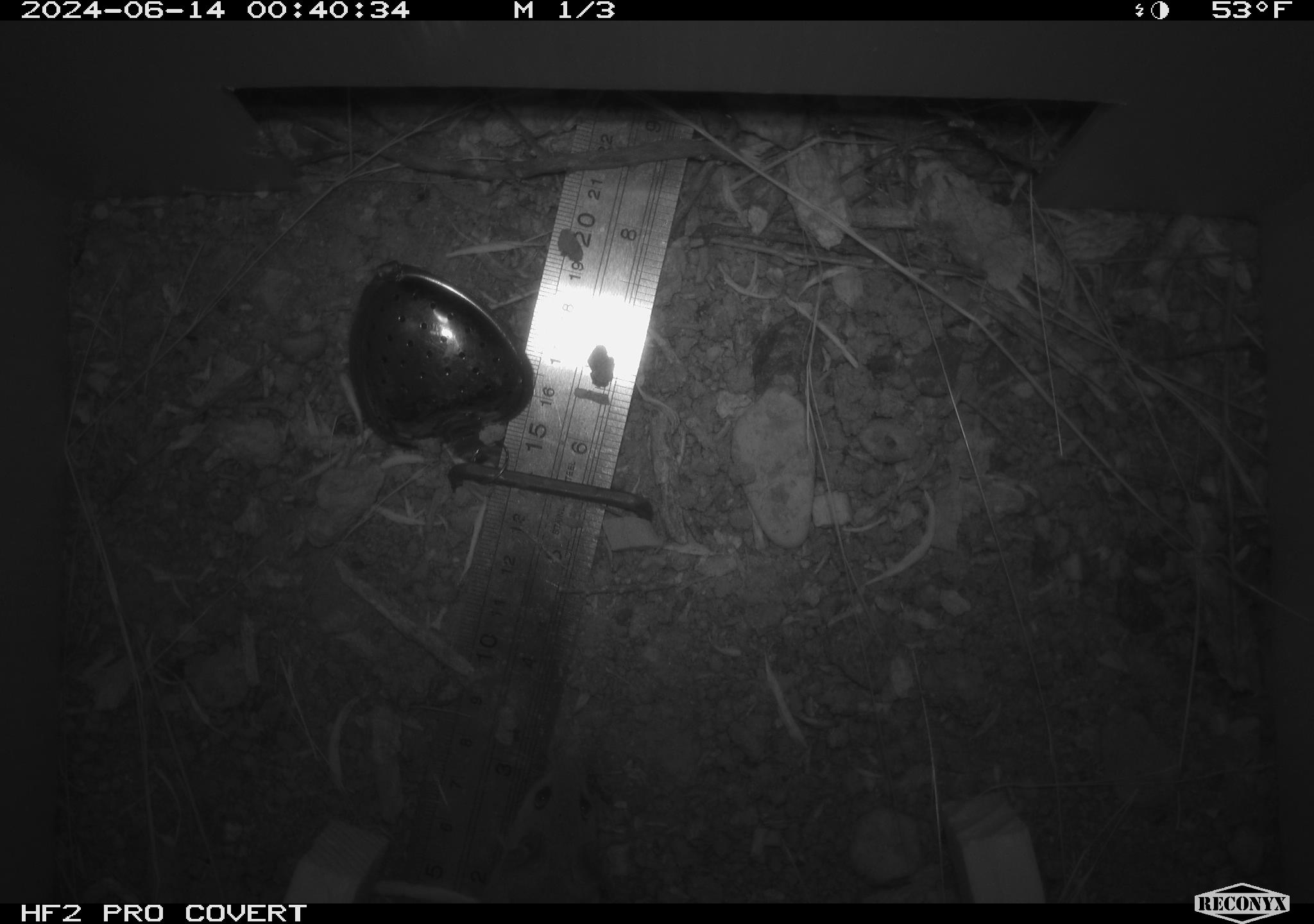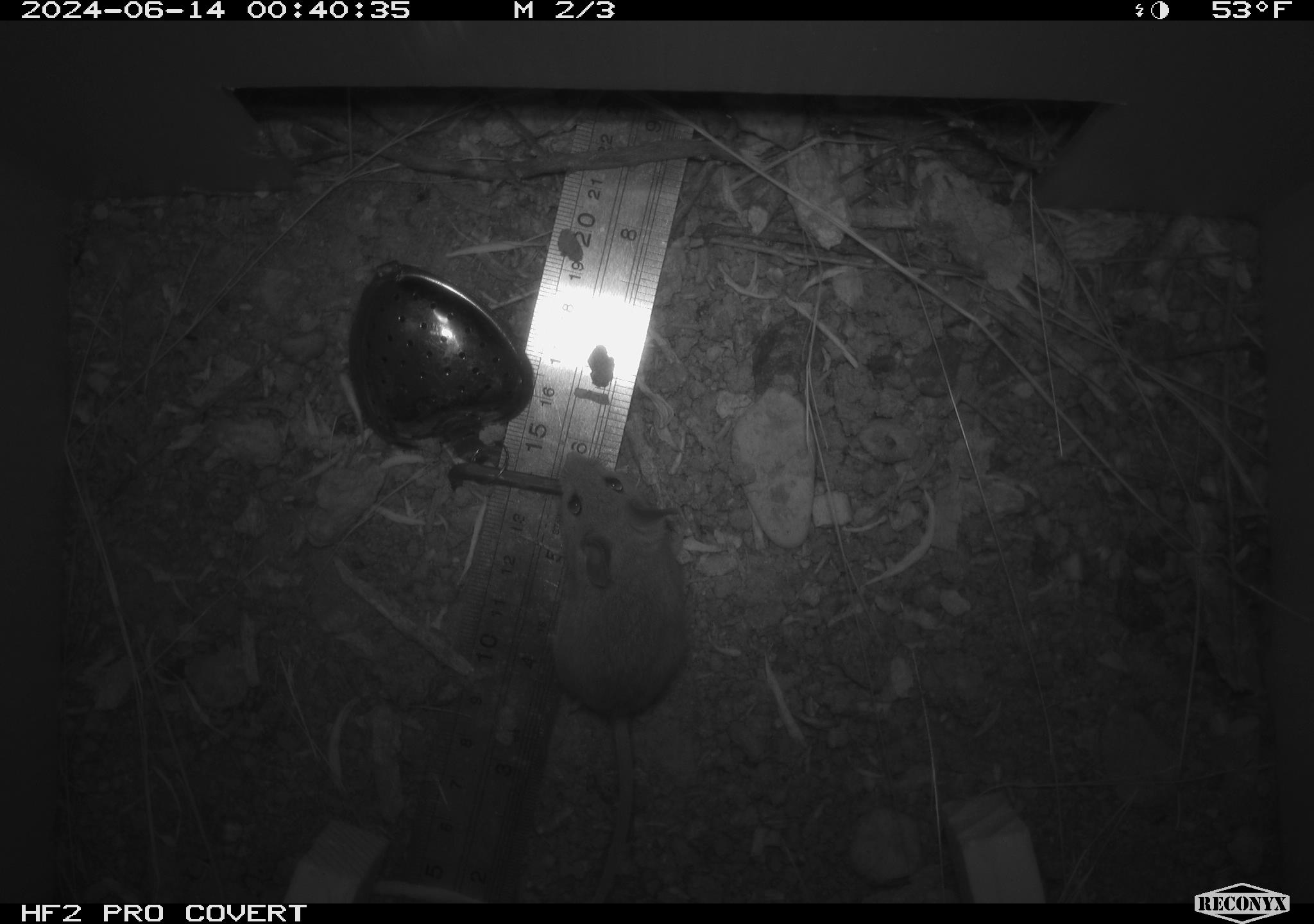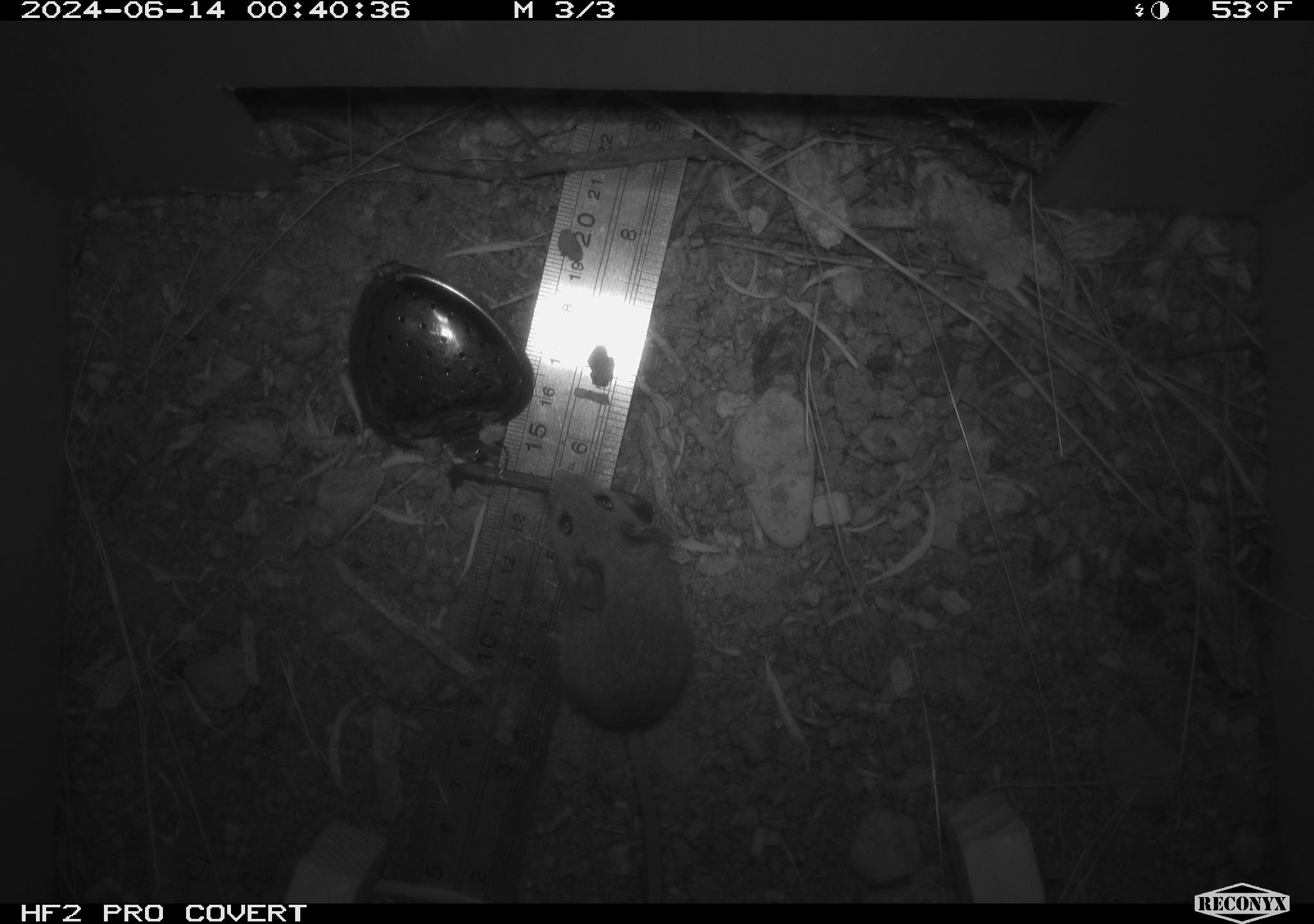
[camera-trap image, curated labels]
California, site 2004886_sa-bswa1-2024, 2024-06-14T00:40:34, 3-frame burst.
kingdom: Animalia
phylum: Chordata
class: Mammalia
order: Rodentia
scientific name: Rodentia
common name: mouse species